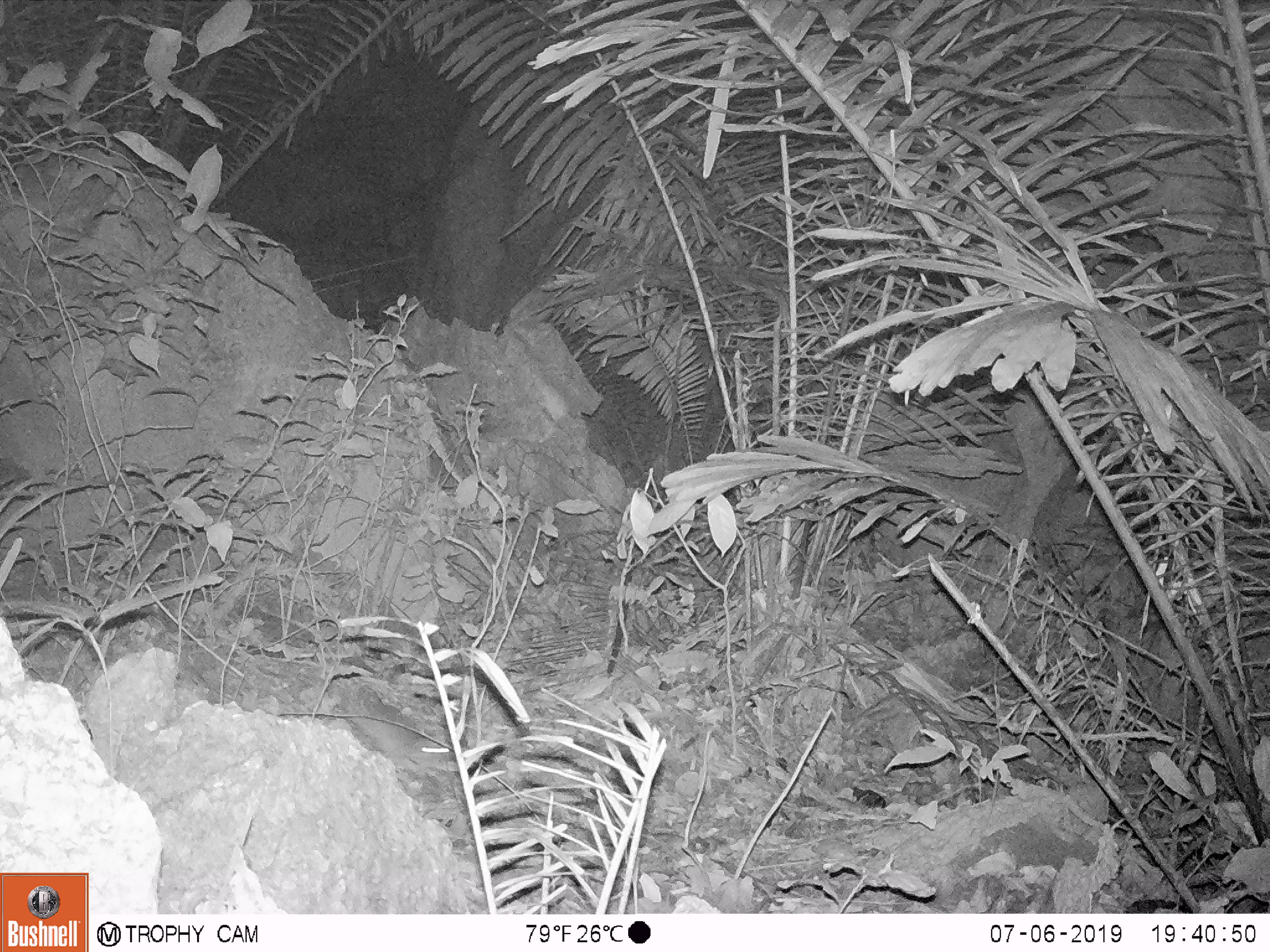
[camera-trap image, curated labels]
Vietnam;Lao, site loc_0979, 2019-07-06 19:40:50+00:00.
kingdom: Animalia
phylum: Chordata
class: Mammalia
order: Rodentia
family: Muridae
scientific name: Muridae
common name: old-world mice and rats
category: unidentified murid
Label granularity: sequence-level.